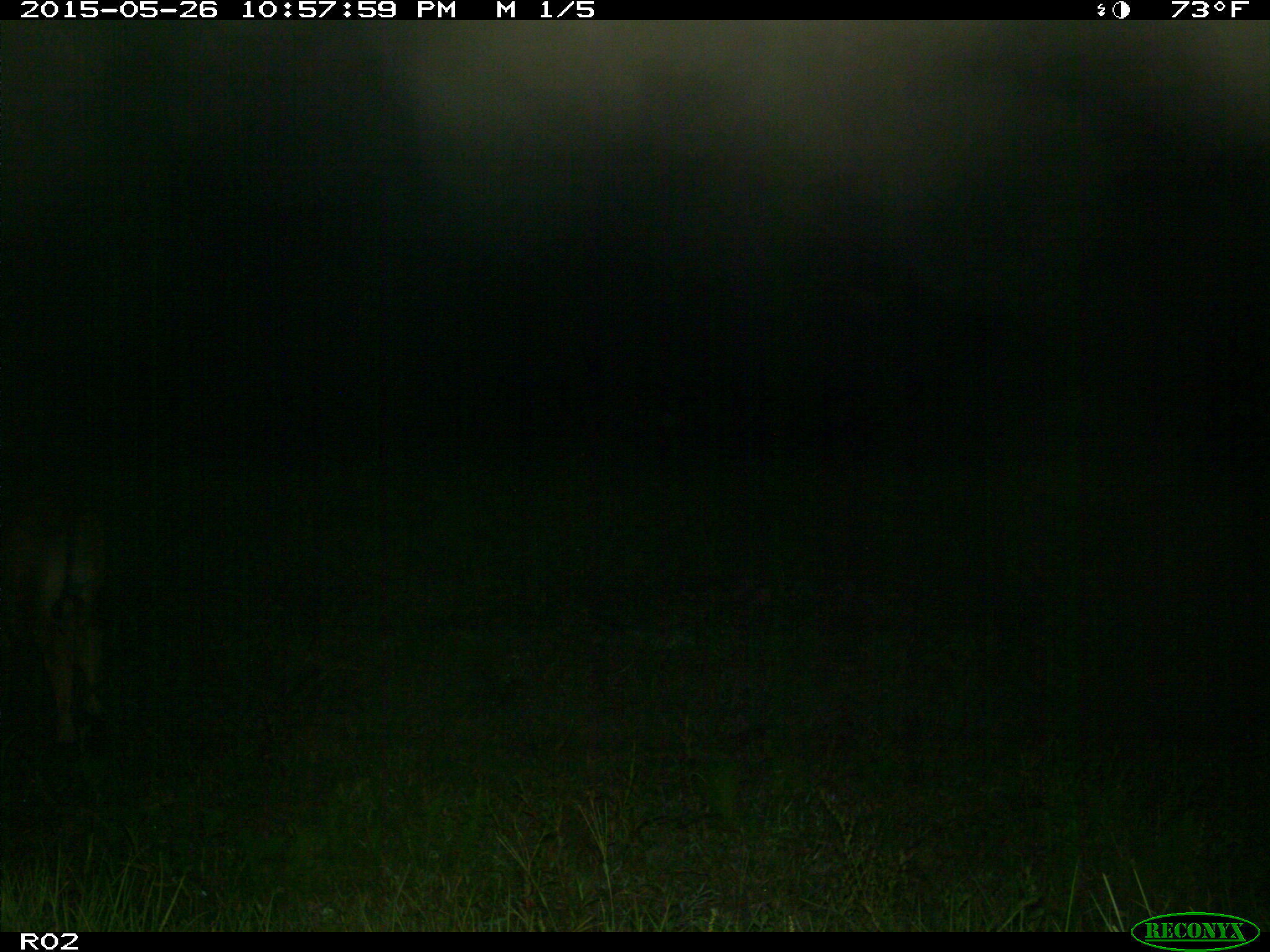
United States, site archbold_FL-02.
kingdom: Animalia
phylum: Chordata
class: Mammalia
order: Artiodactyla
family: Bovidae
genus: Bos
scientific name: Bos taurus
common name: domestic cow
Bos taurus (domestic cow).